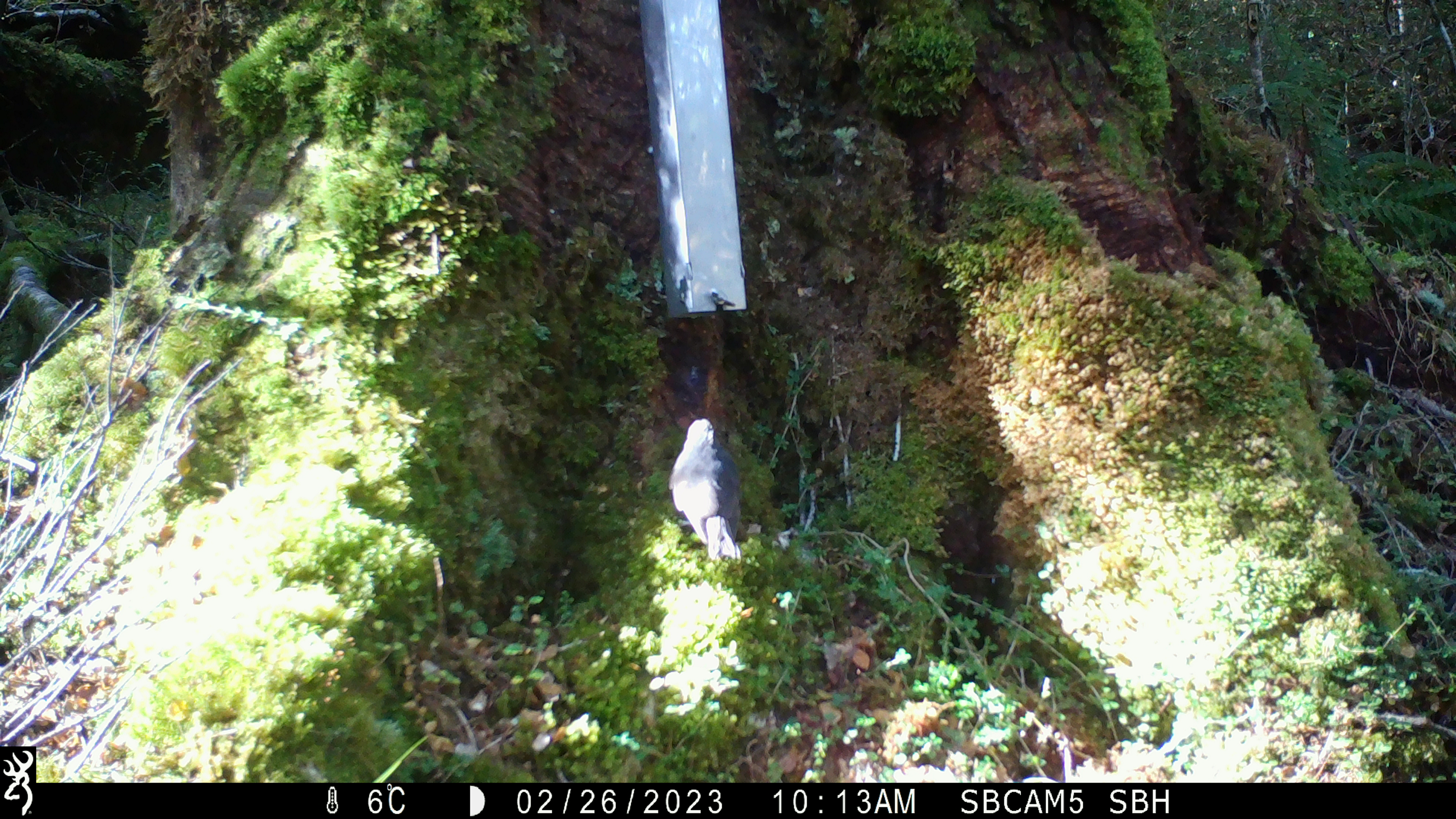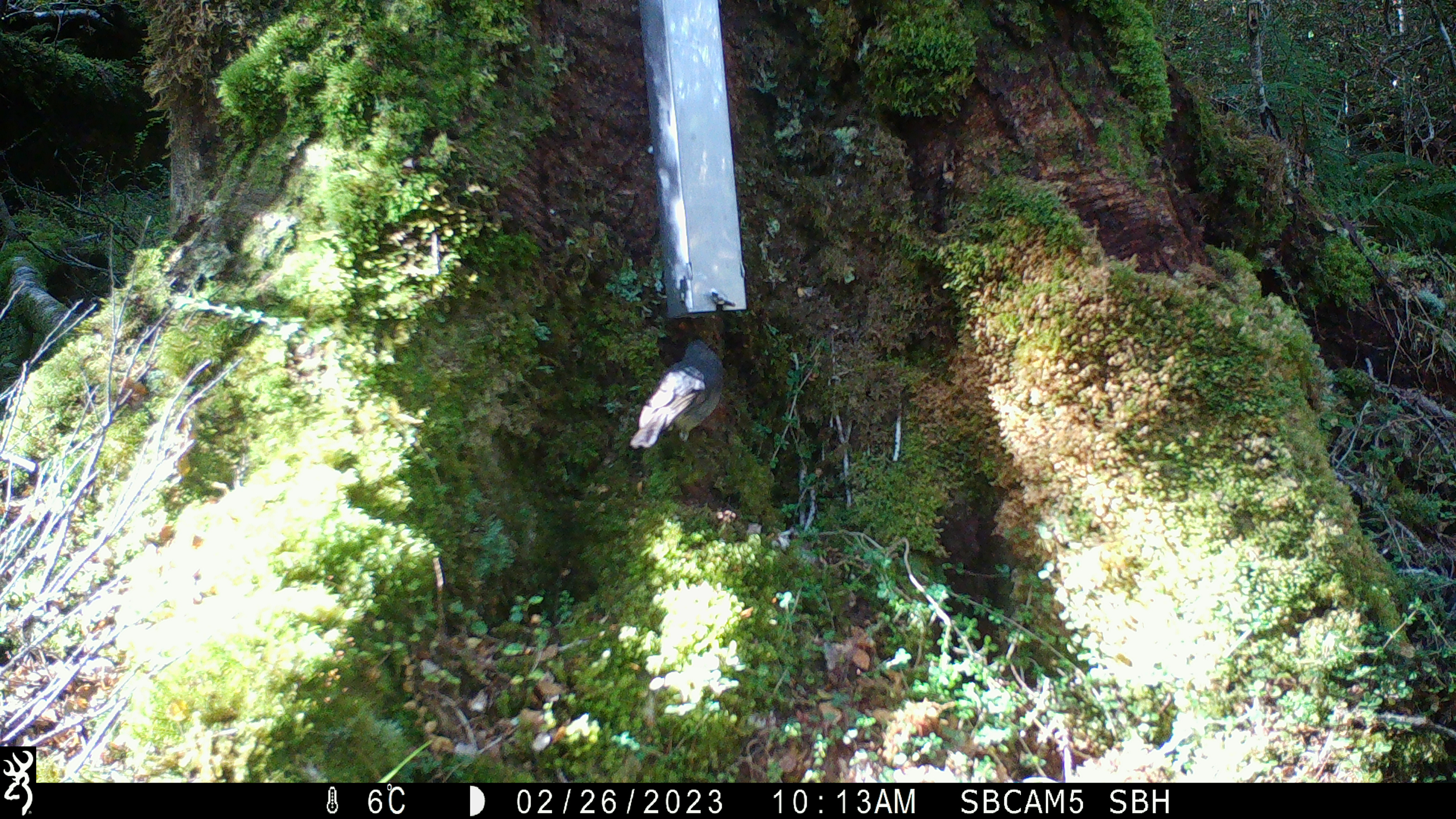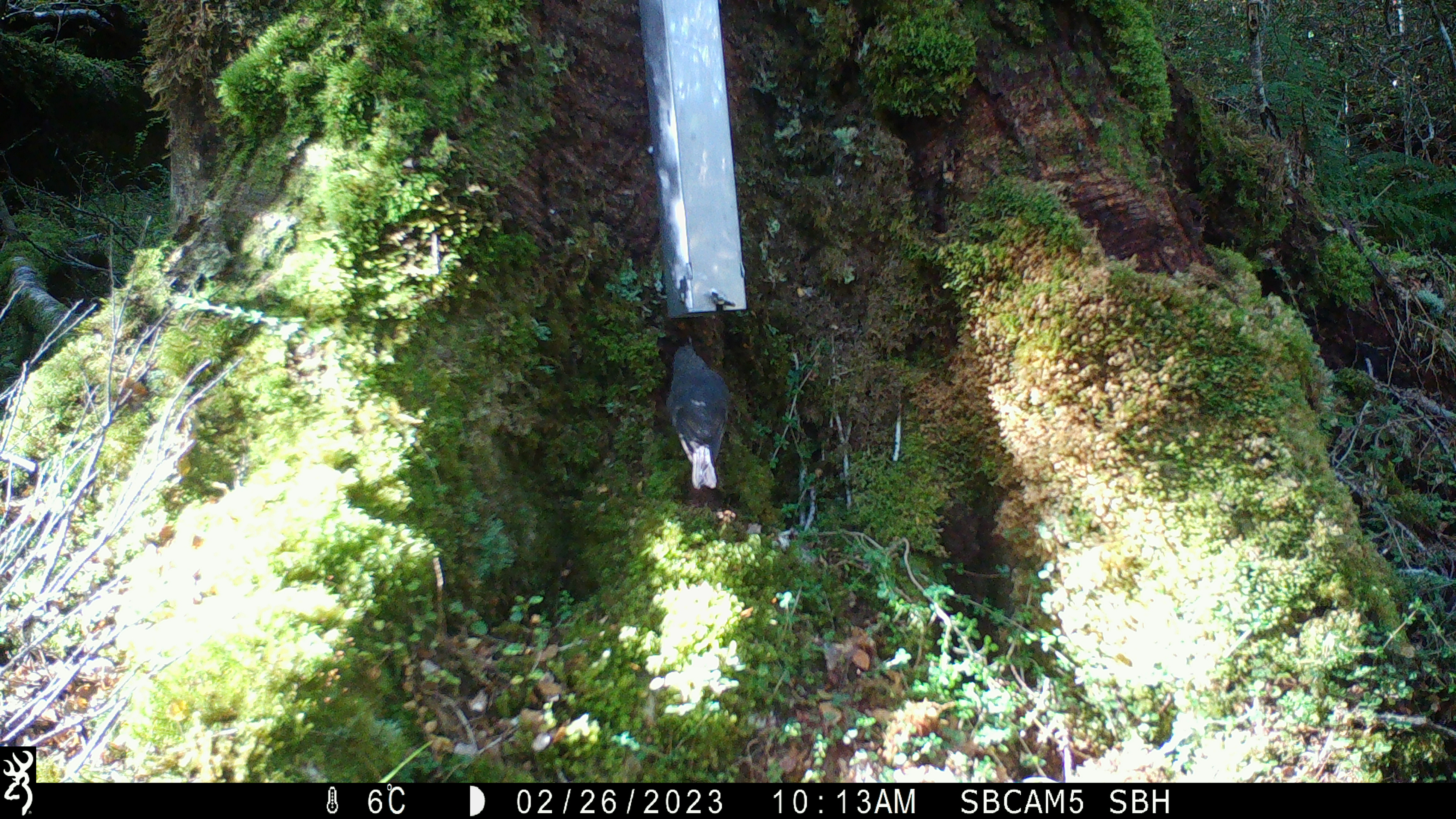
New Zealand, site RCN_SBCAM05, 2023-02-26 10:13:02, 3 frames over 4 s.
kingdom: Animalia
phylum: Chordata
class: Aves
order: Passeriformes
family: Petroicidae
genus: Petroica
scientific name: Petroica australis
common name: new zealand robin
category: robin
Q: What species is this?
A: Robin (new zealand robin) (Petroica australis).